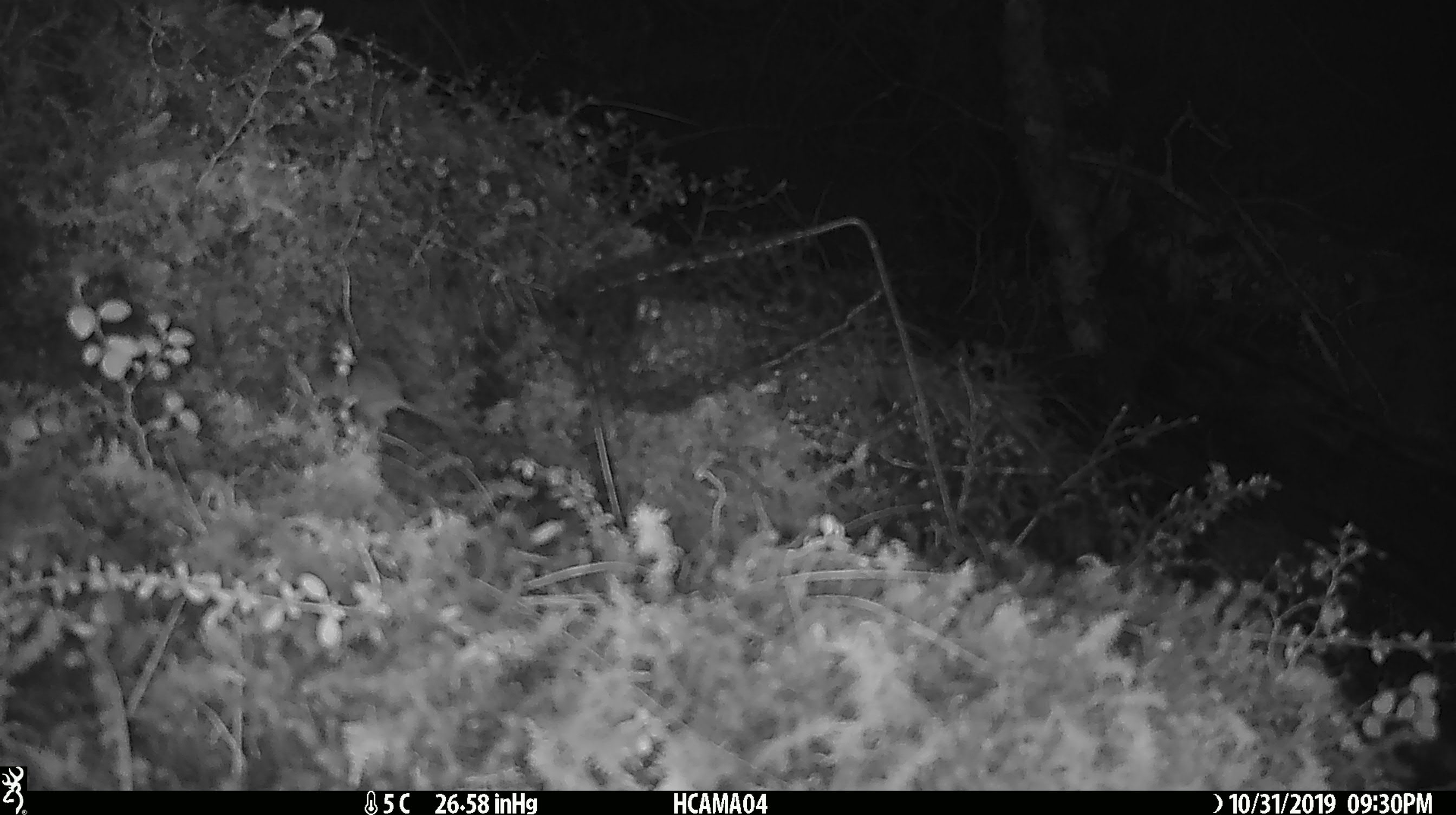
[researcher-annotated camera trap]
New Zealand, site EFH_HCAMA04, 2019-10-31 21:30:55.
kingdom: Animalia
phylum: Chordata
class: Mammalia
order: Rodentia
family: Muridae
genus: Mus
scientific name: Mus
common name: mouse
Mouse (Mus).